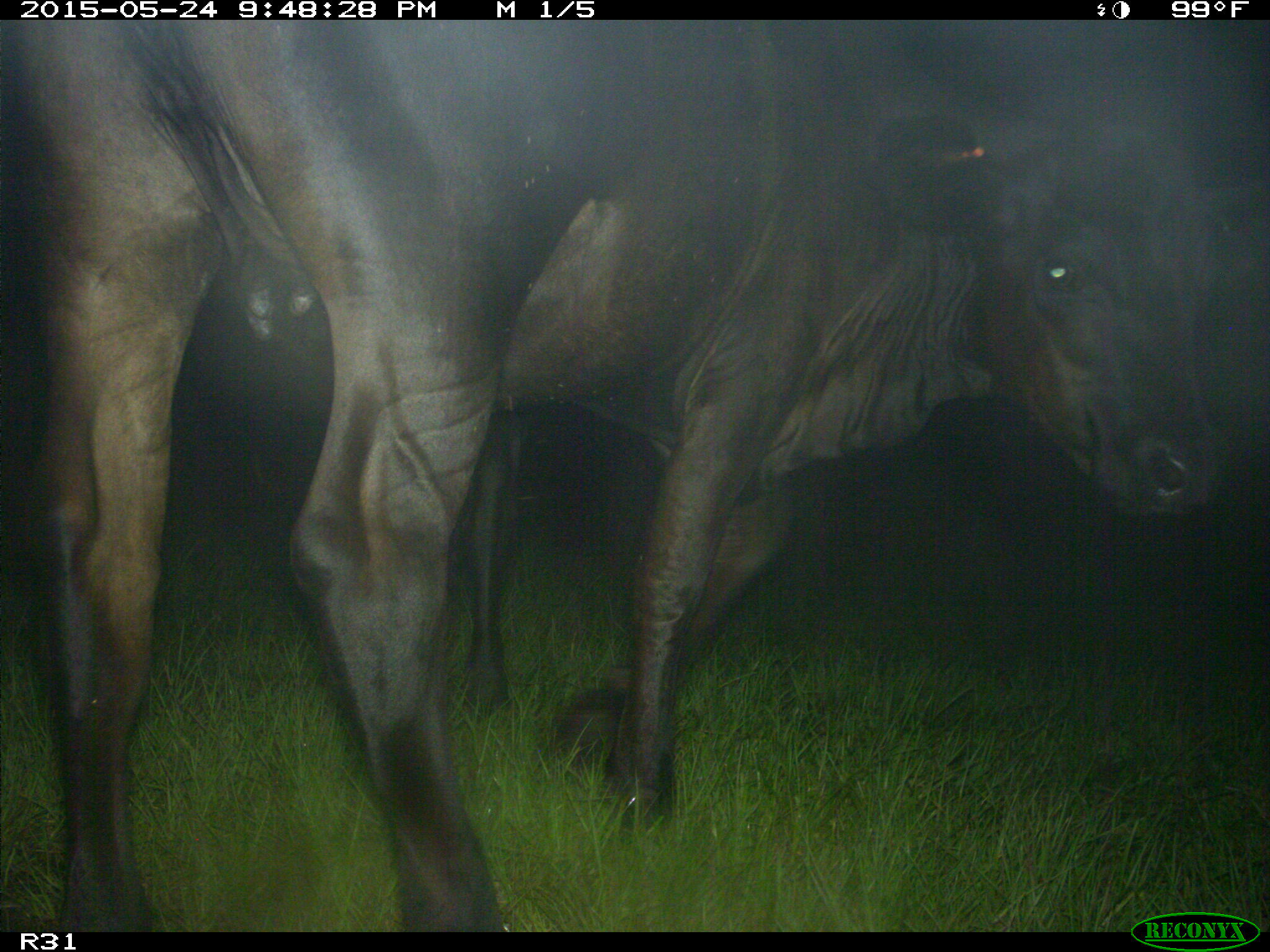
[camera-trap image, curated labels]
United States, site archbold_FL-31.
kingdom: Animalia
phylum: Chordata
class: Mammalia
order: Artiodactyla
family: Bovidae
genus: Bos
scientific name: Bos taurus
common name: domestic cow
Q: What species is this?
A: Bos taurus (domestic cow).